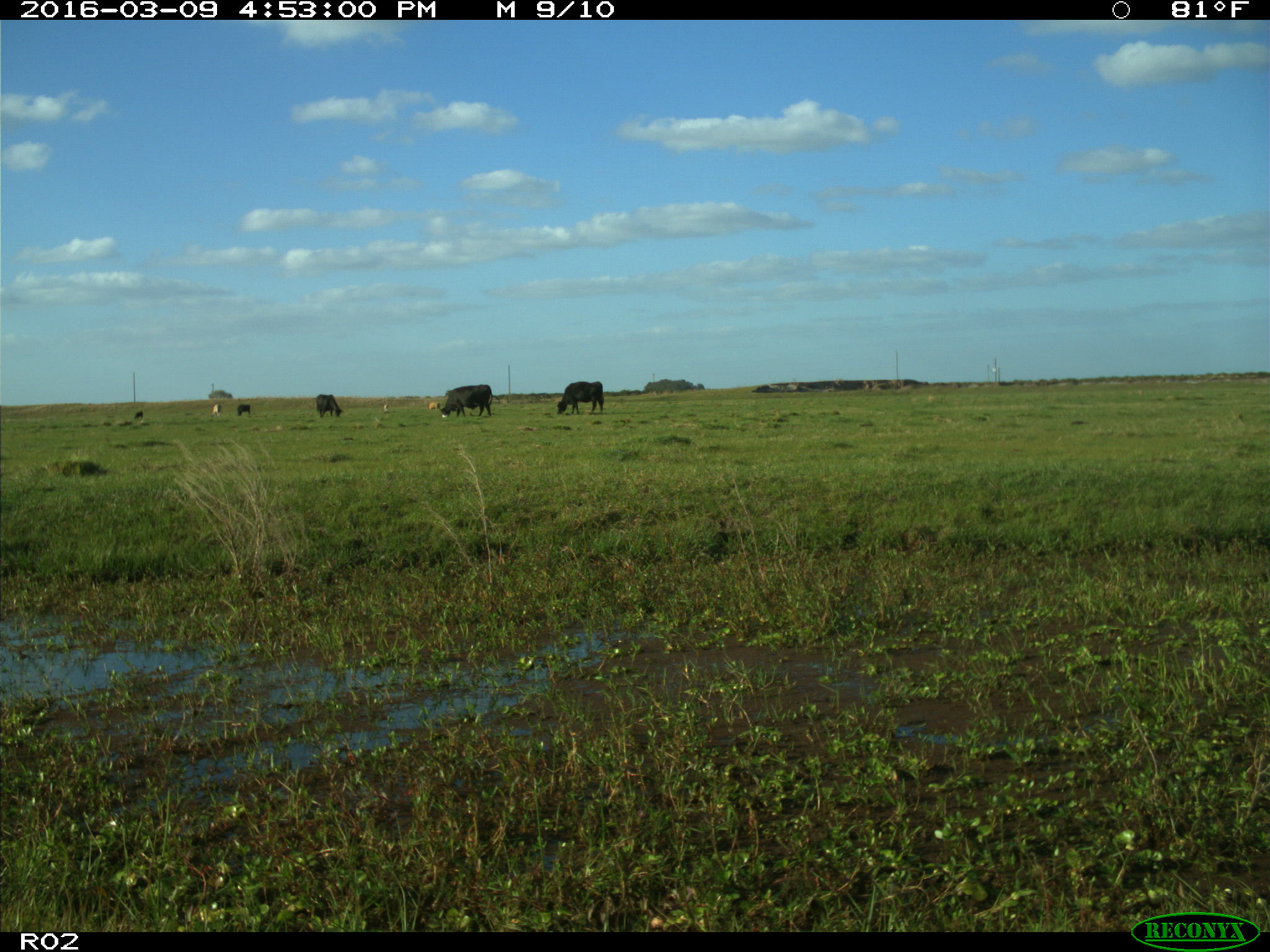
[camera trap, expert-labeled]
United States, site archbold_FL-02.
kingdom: Animalia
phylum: Chordata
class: Mammalia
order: Artiodactyla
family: Bovidae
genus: Bos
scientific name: Bos taurus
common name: domestic cow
Bos taurus (domestic cow).